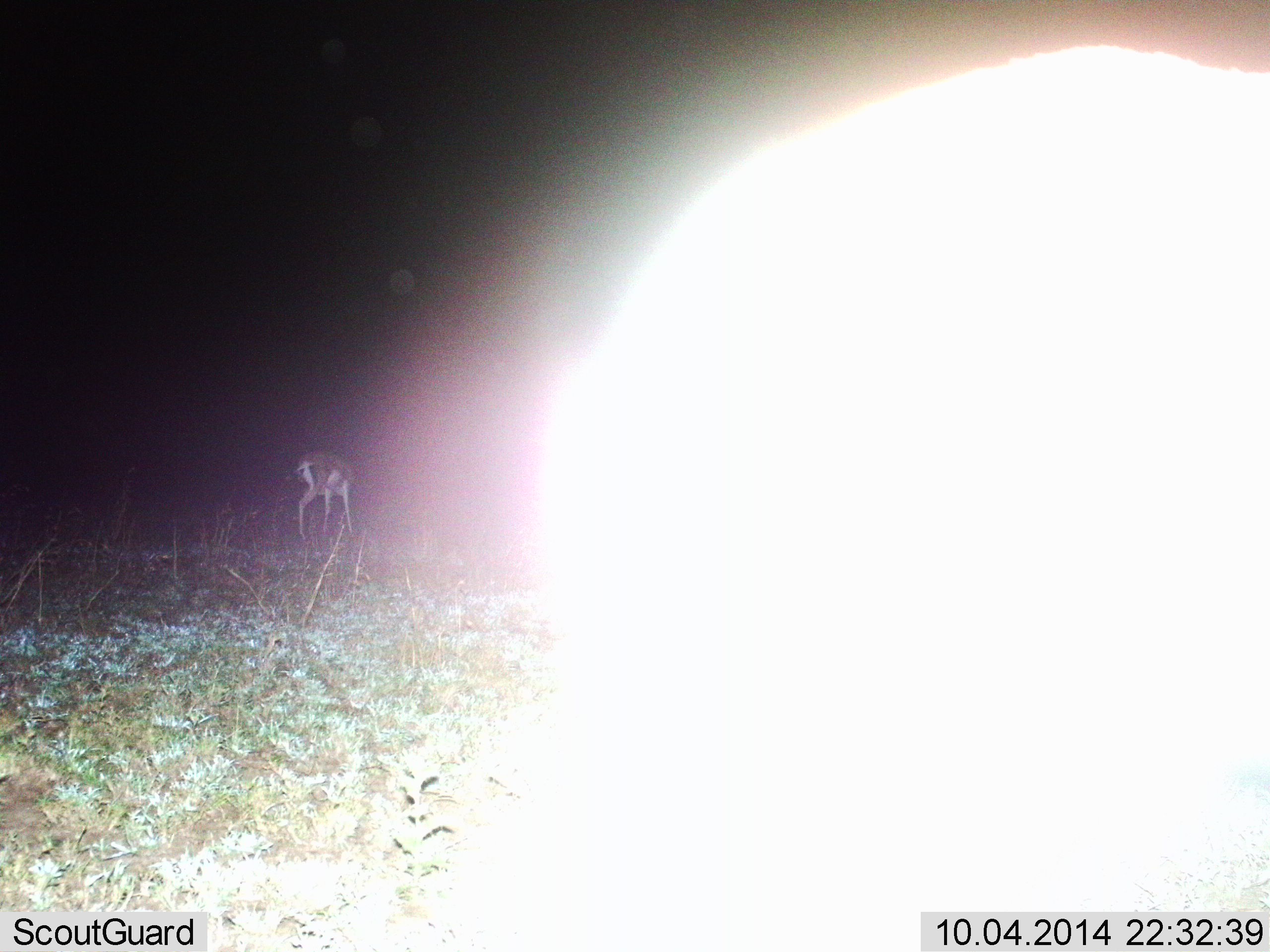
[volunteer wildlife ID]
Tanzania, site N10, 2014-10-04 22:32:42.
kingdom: Animalia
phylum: Chordata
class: Mammalia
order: Artiodactyla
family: Bovidae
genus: Eudorcas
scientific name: Eudorcas thomsonii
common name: thomson's gazelle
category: gazellethomsons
Gazellethomsons (thomson's gazelle) (Eudorcas thomsonii), count 1. Behavior (volunteer vote fractions): standing 67%, resting 0%, moving 0%, interacting 0%. Young present (vote fraction): 0%. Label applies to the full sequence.